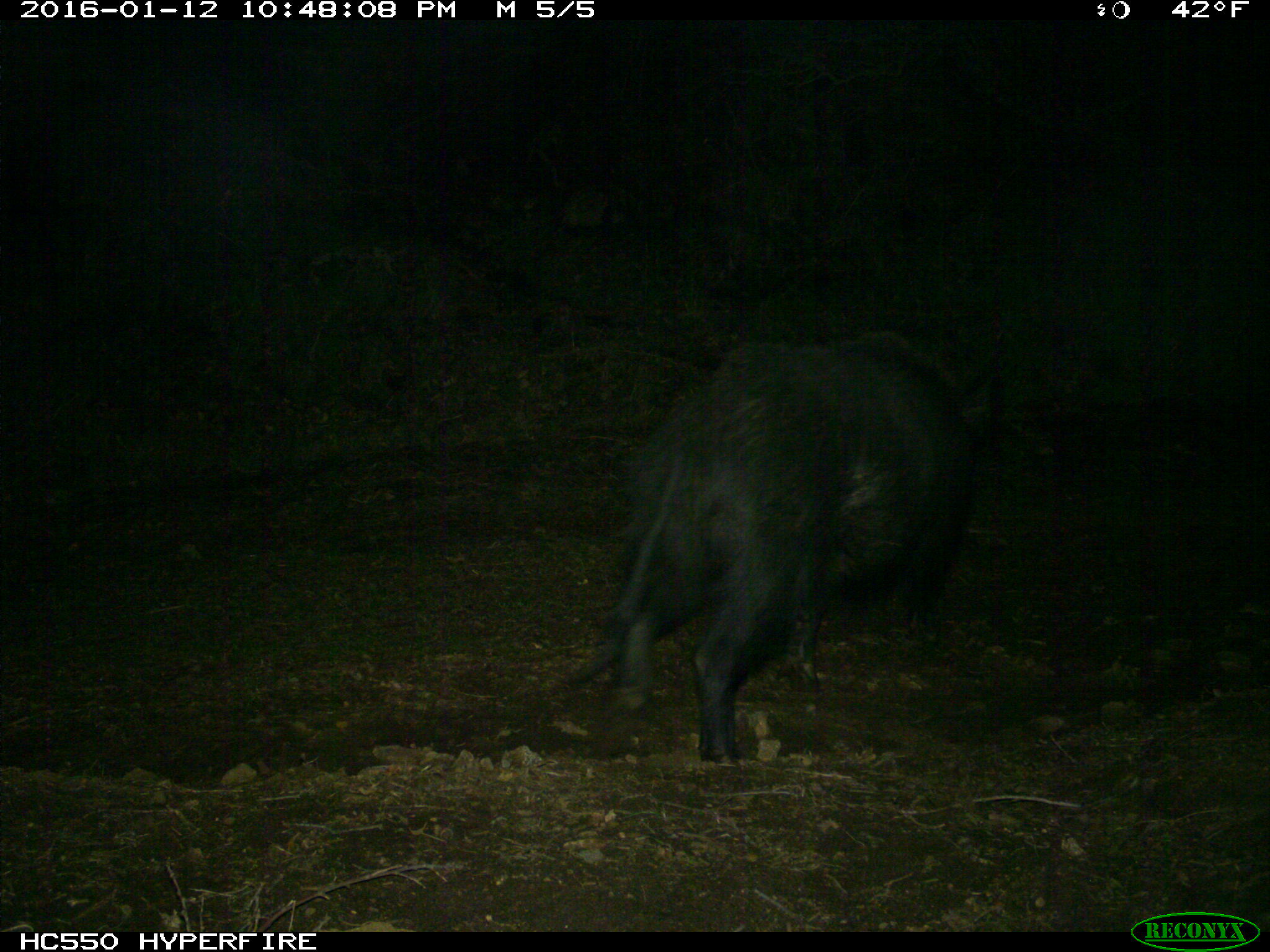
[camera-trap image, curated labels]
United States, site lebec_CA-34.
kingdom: Animalia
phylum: Chordata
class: Mammalia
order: Artiodactyla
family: Suidae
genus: Sus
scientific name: Sus scrofa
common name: wild boar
Sus scrofa (wild boar).